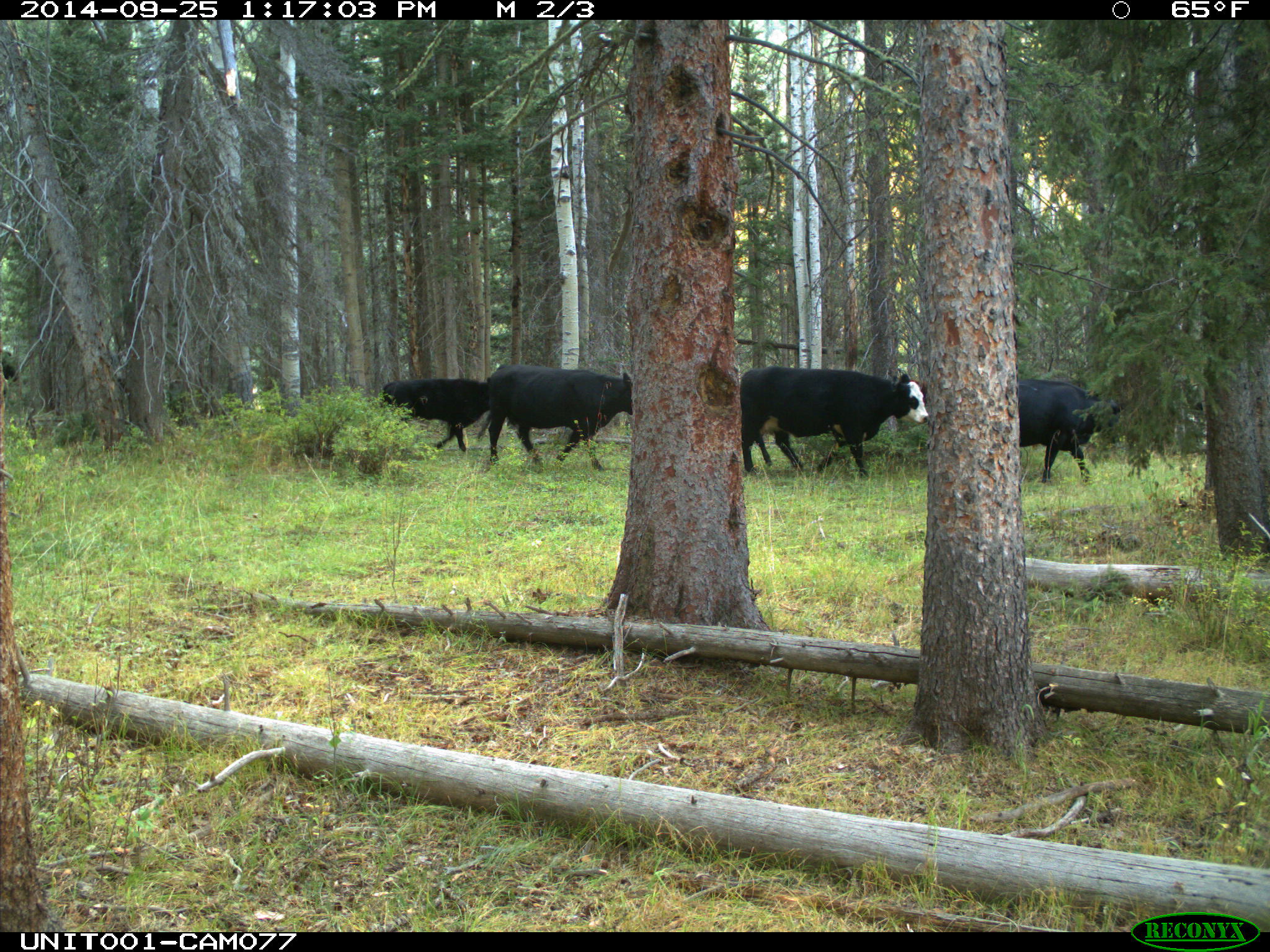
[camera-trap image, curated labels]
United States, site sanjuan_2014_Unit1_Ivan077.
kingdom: Animalia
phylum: Chordata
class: Mammalia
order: Artiodactyla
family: Bovidae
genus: Bos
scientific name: Bos taurus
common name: domestic cow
Bos taurus (domestic cow).